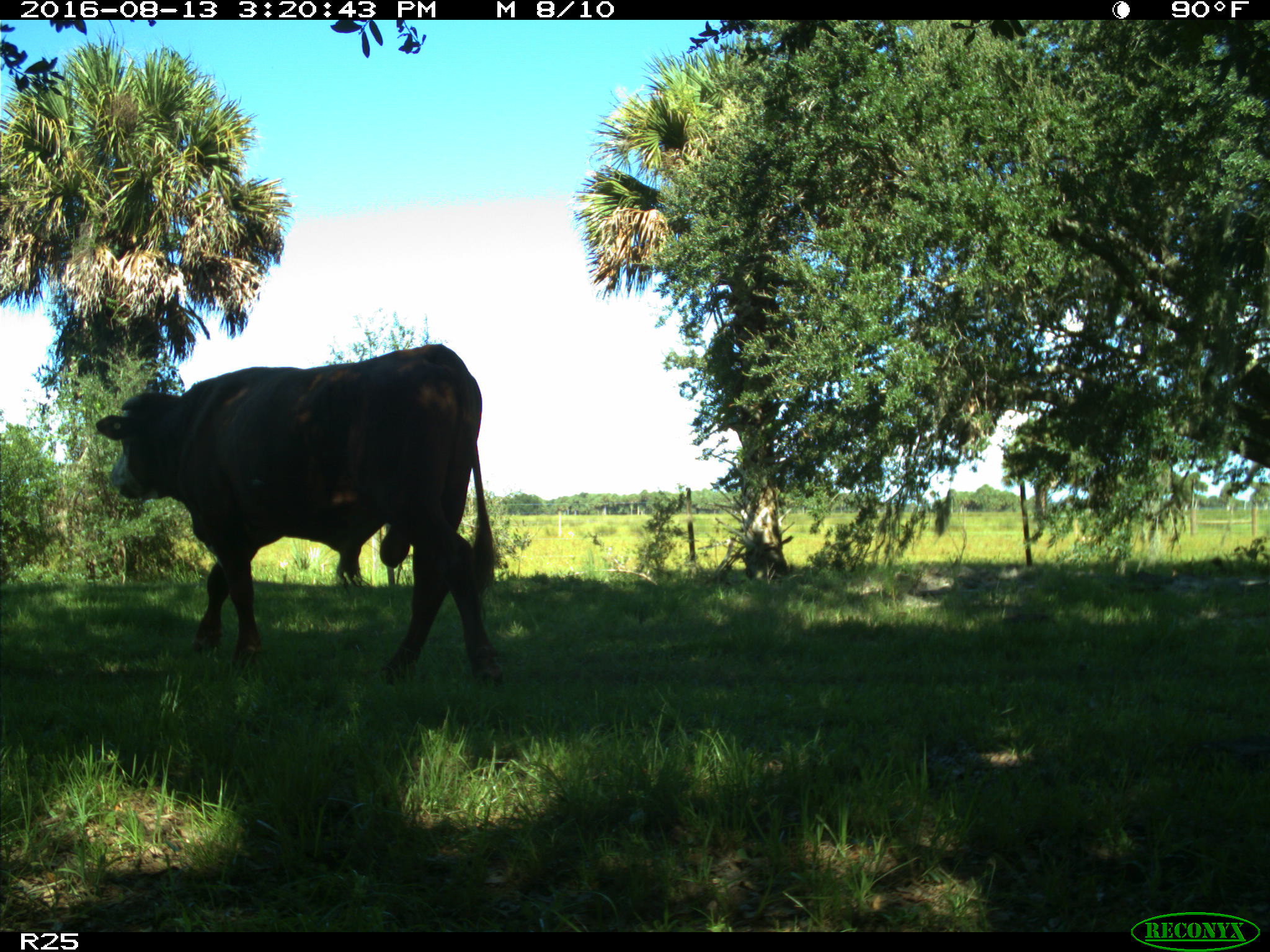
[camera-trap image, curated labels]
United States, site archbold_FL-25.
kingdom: Animalia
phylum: Chordata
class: Mammalia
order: Artiodactyla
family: Bovidae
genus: Bos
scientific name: Bos taurus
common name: domestic cow